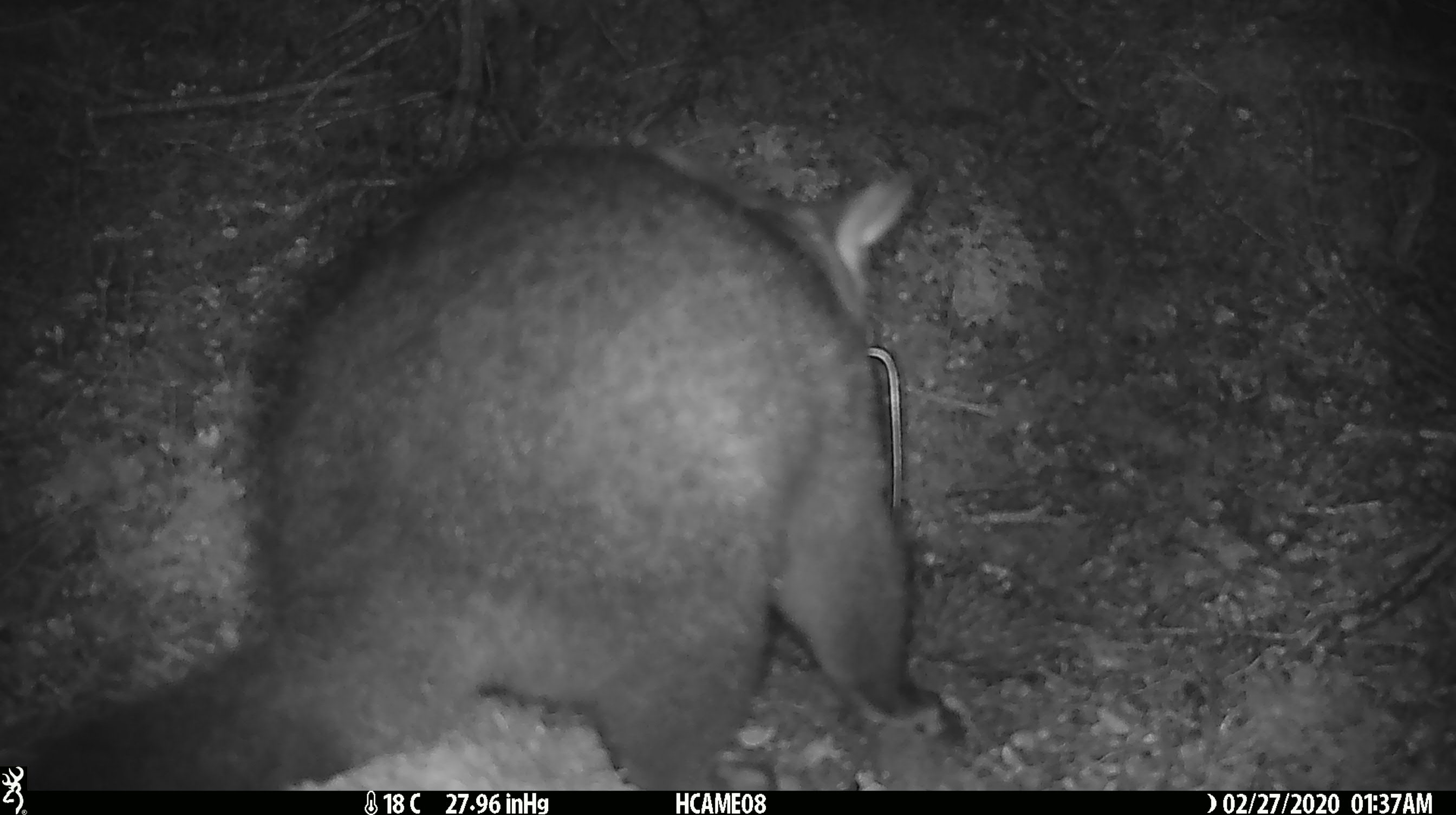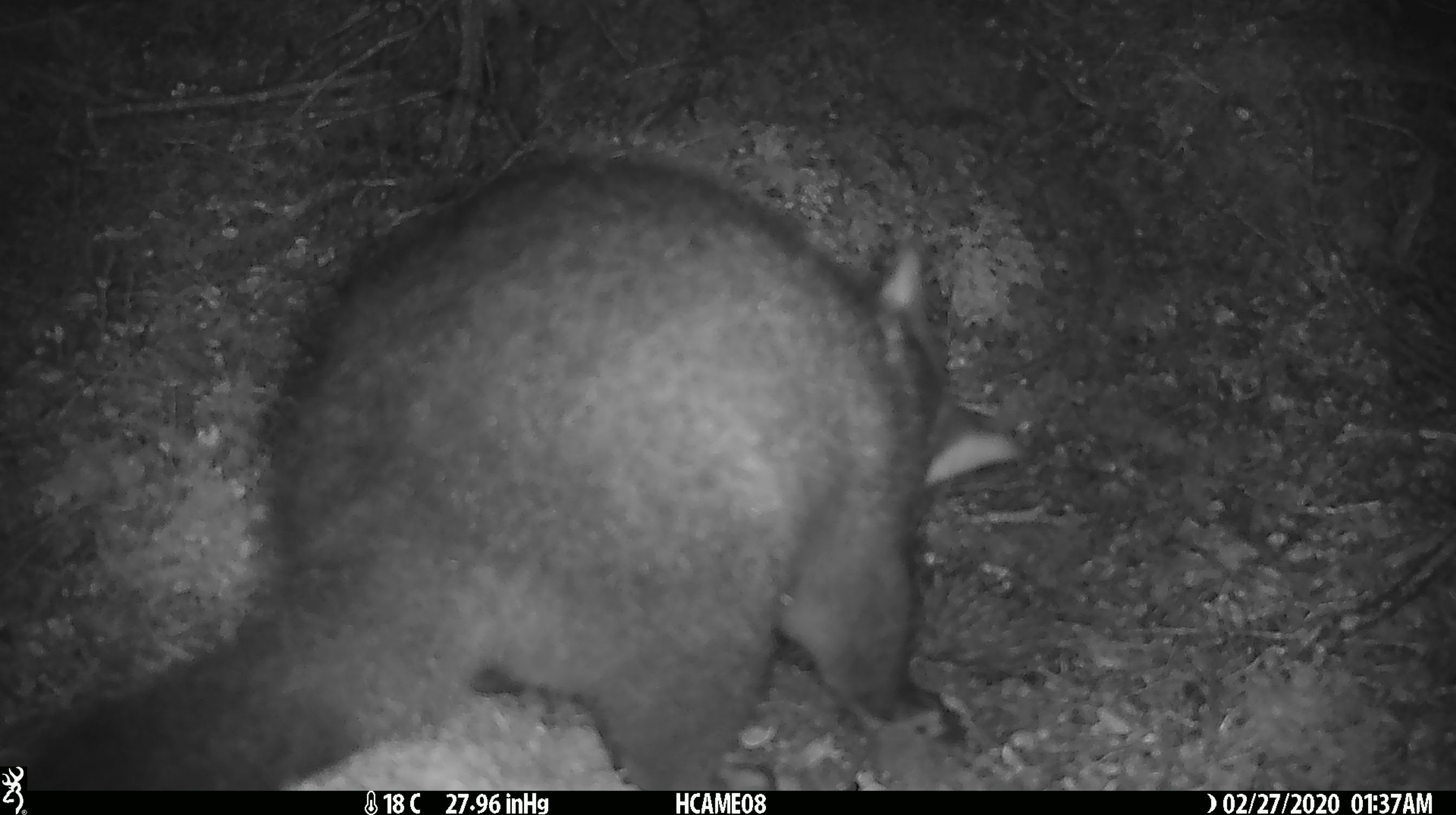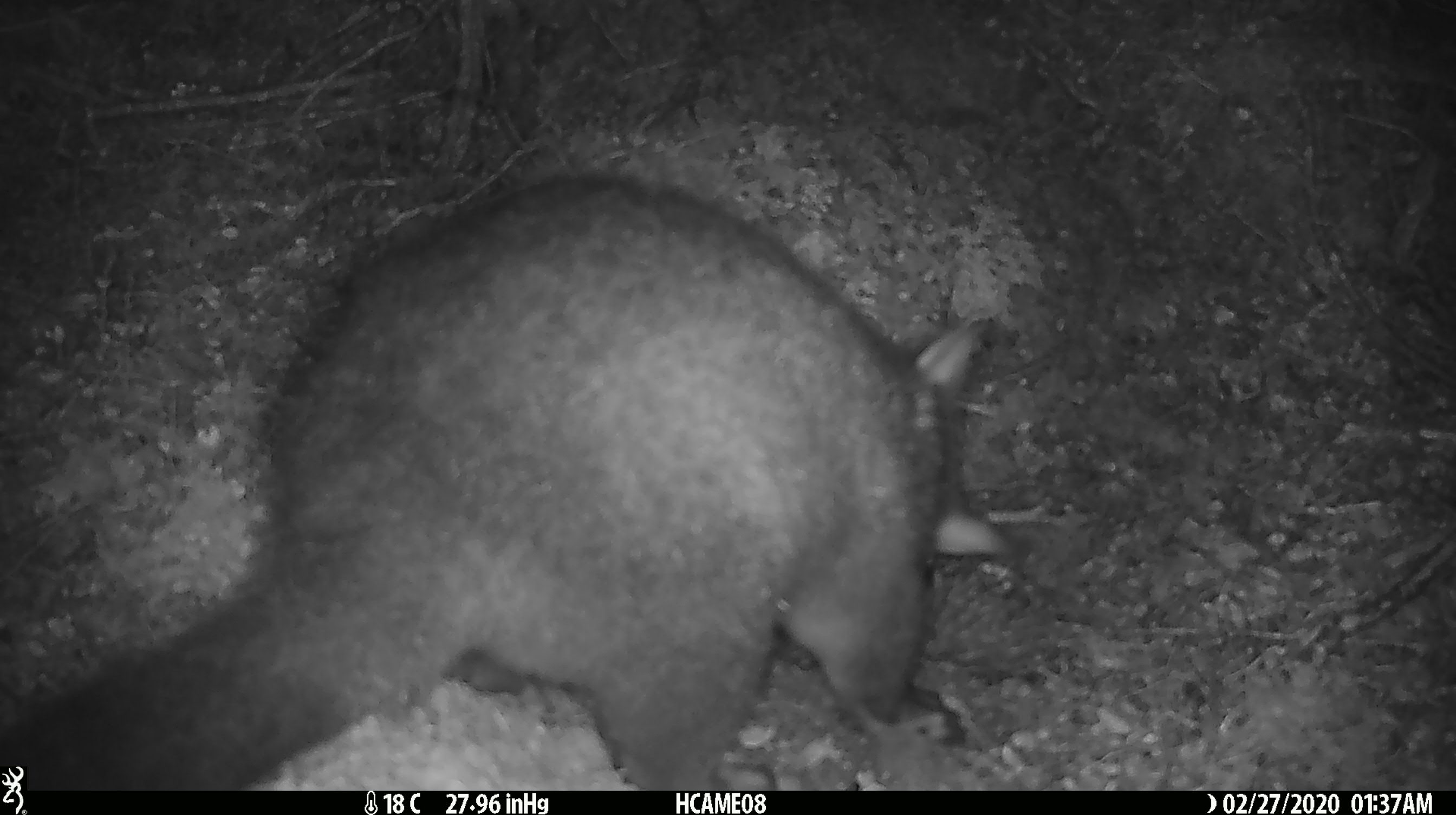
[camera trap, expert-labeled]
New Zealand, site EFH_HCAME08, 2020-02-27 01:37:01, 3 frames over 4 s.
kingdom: Animalia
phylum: Chordata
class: Mammalia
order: Diprotodontia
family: Phalangeridae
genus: Trichosurus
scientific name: Trichosurus vulpecula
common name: common brushtail possum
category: possum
Possum (common brushtail possum) (Trichosurus vulpecula).